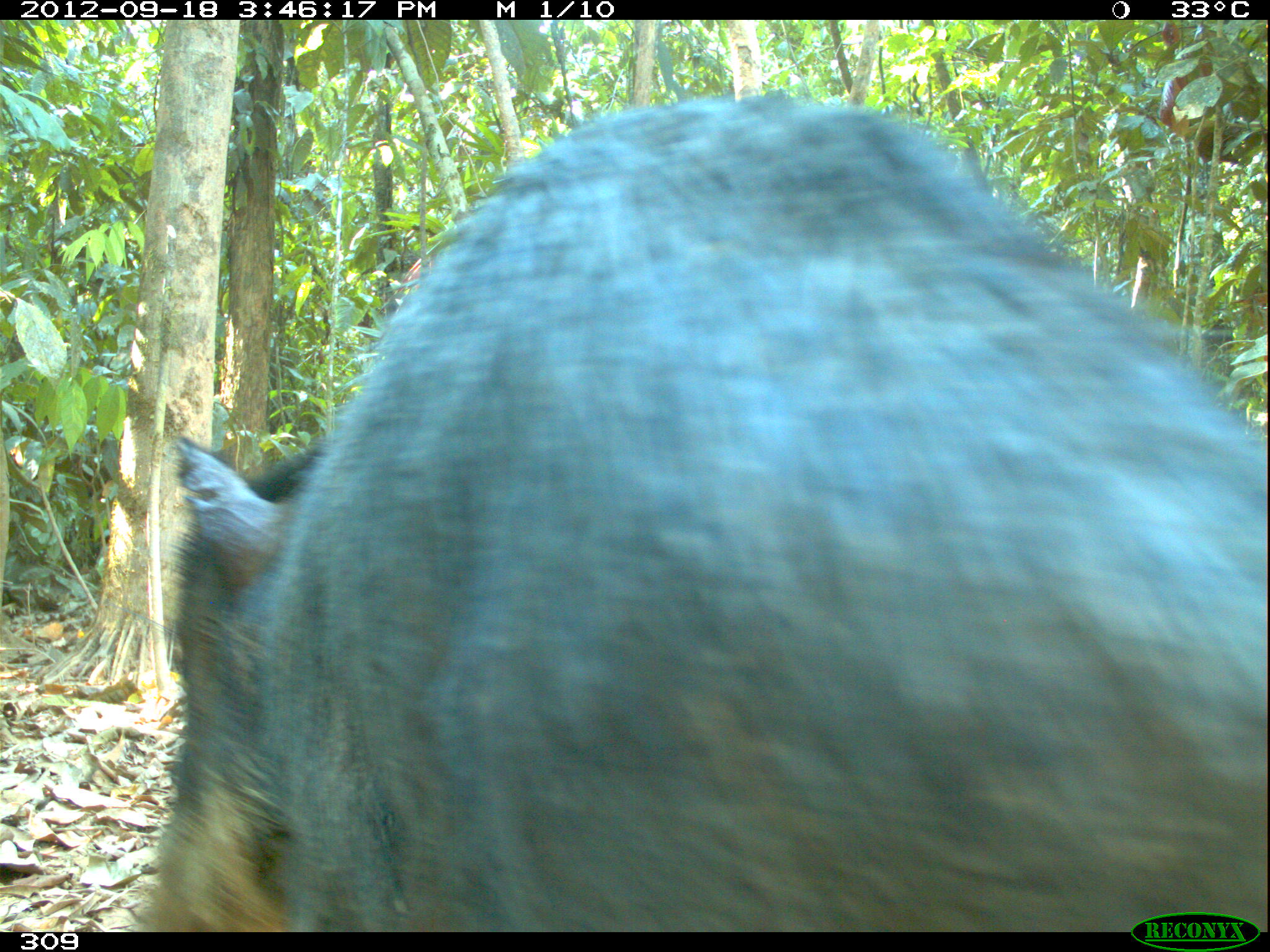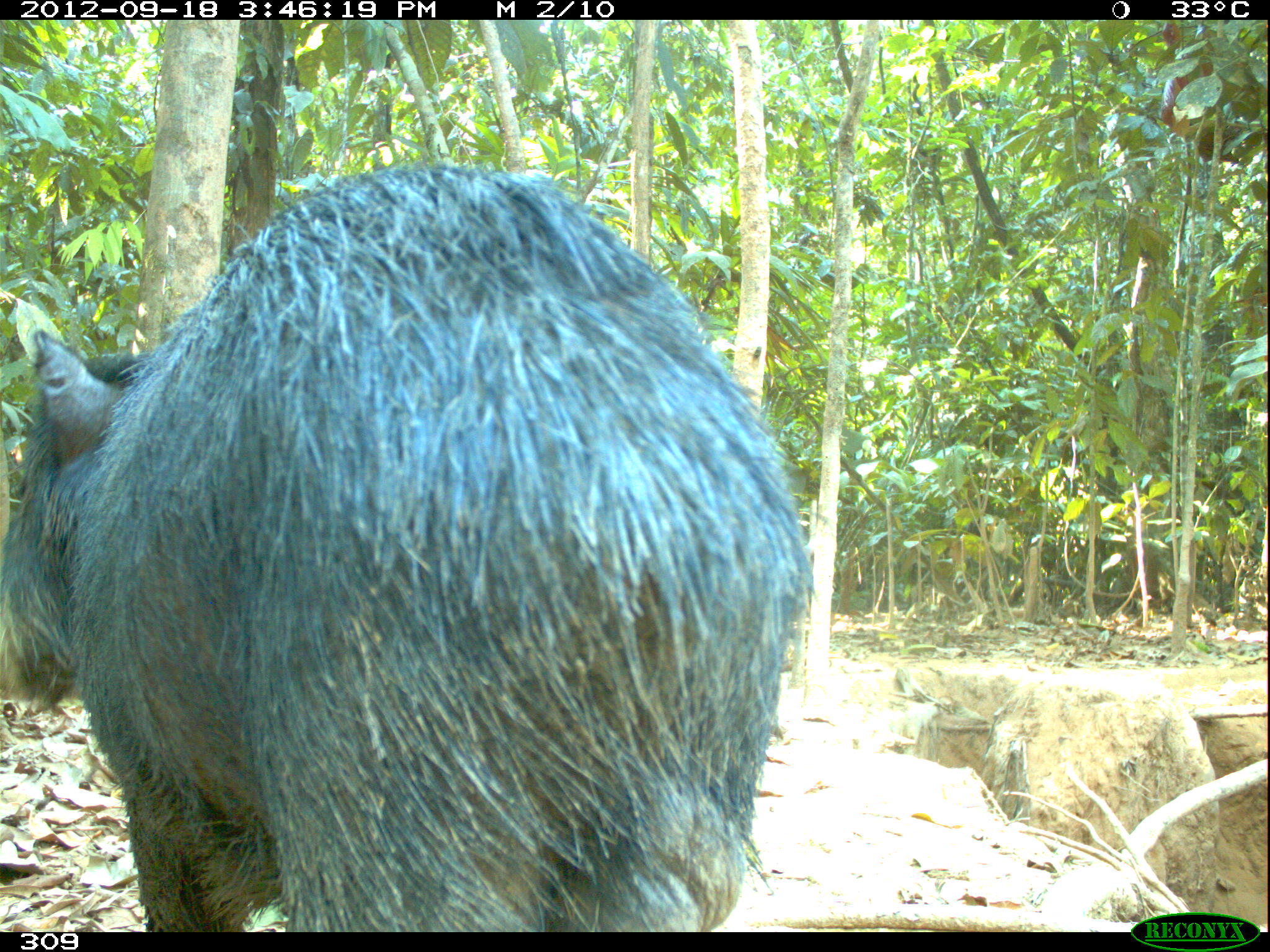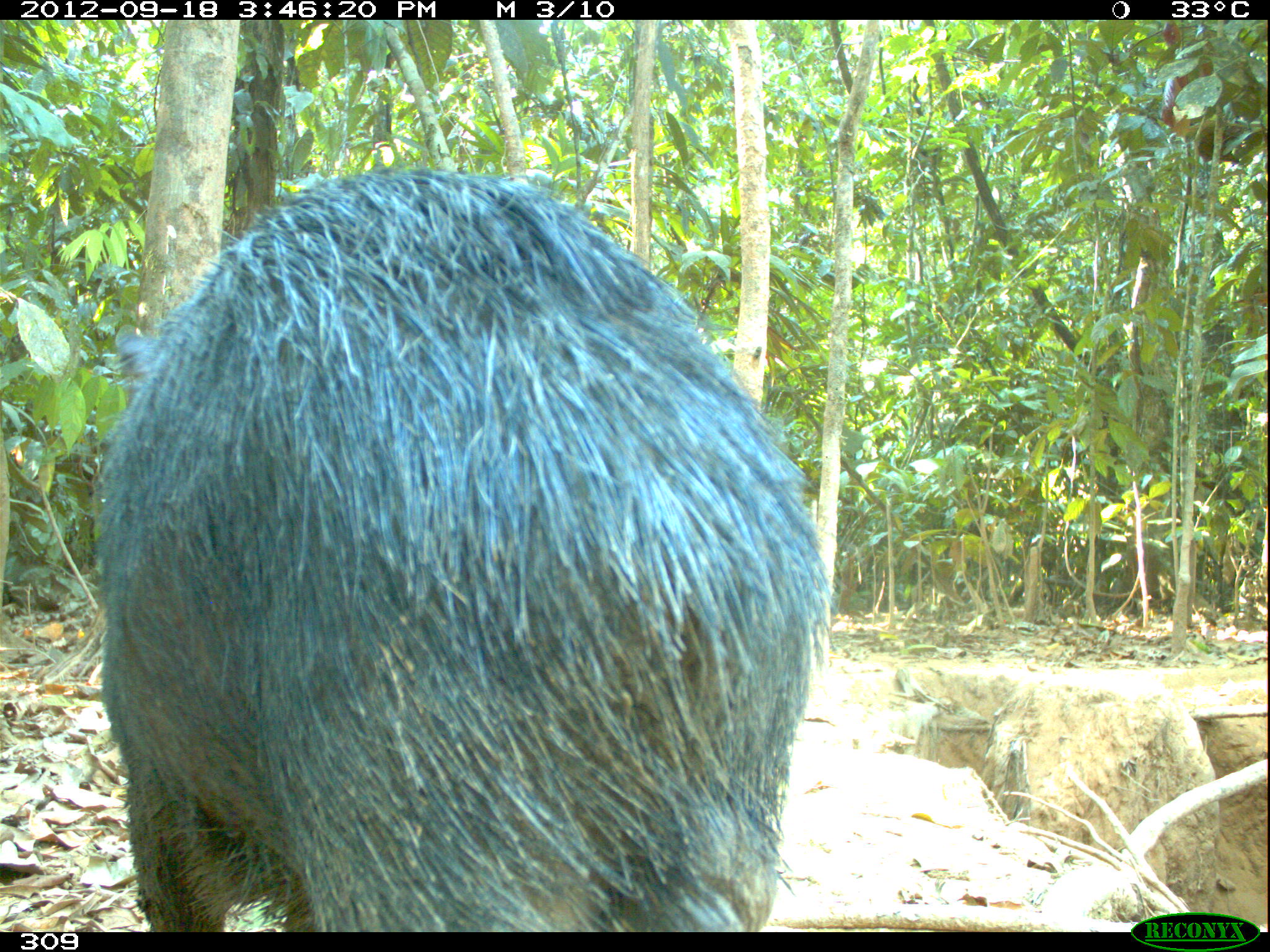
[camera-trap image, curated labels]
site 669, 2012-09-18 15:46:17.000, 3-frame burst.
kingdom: Animalia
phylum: Chordata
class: Mammalia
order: Artiodactyla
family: Tayassuidae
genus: Tayassu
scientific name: Tayassu pecari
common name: white-lipped peccary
Tayassu pecari (white-lipped peccary).